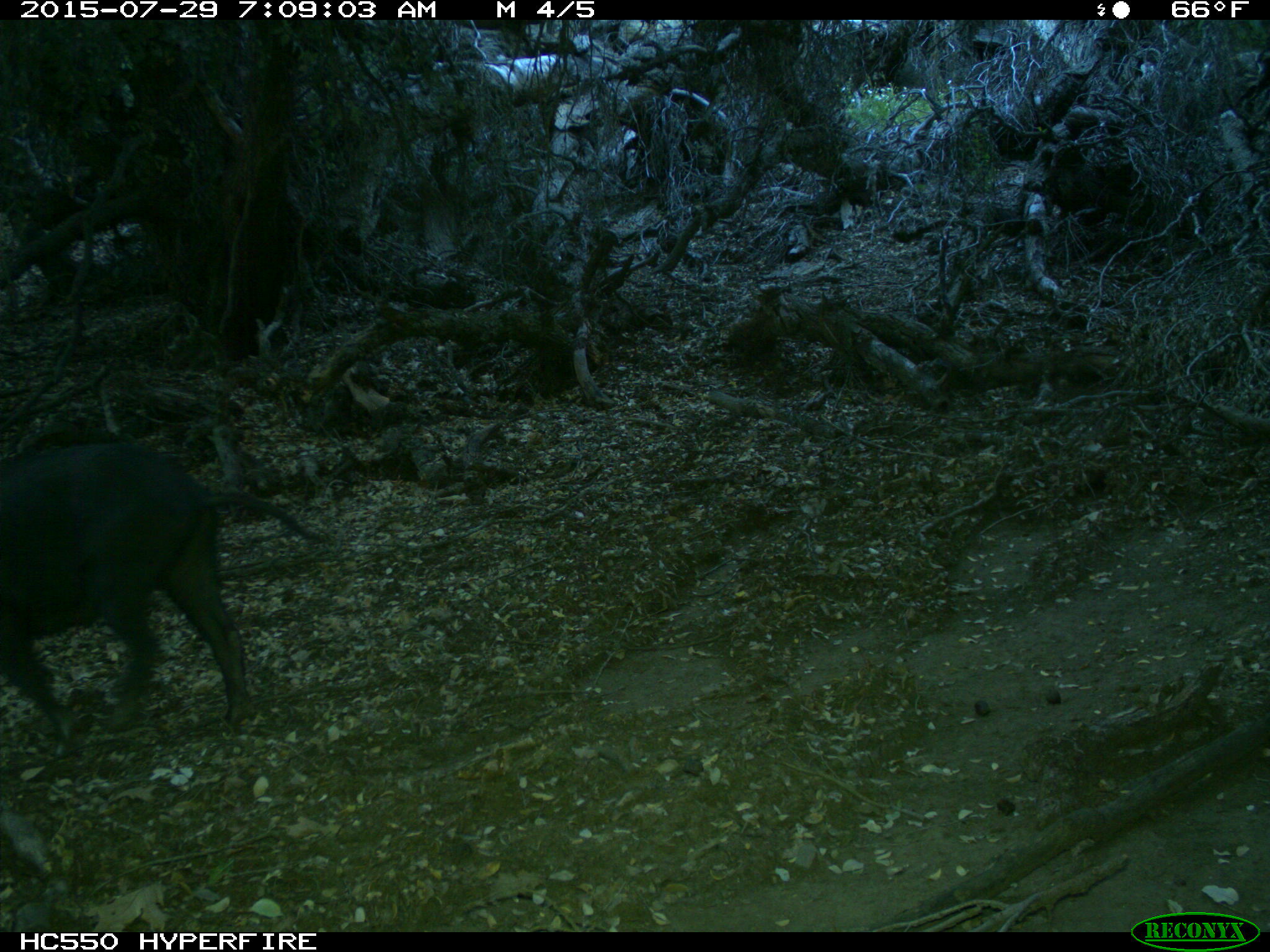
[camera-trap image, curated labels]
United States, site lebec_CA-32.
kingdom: Animalia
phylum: Chordata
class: Mammalia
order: Artiodactyla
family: Suidae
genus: Sus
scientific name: Sus scrofa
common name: wild boar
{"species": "Sus scrofa (wild boar)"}